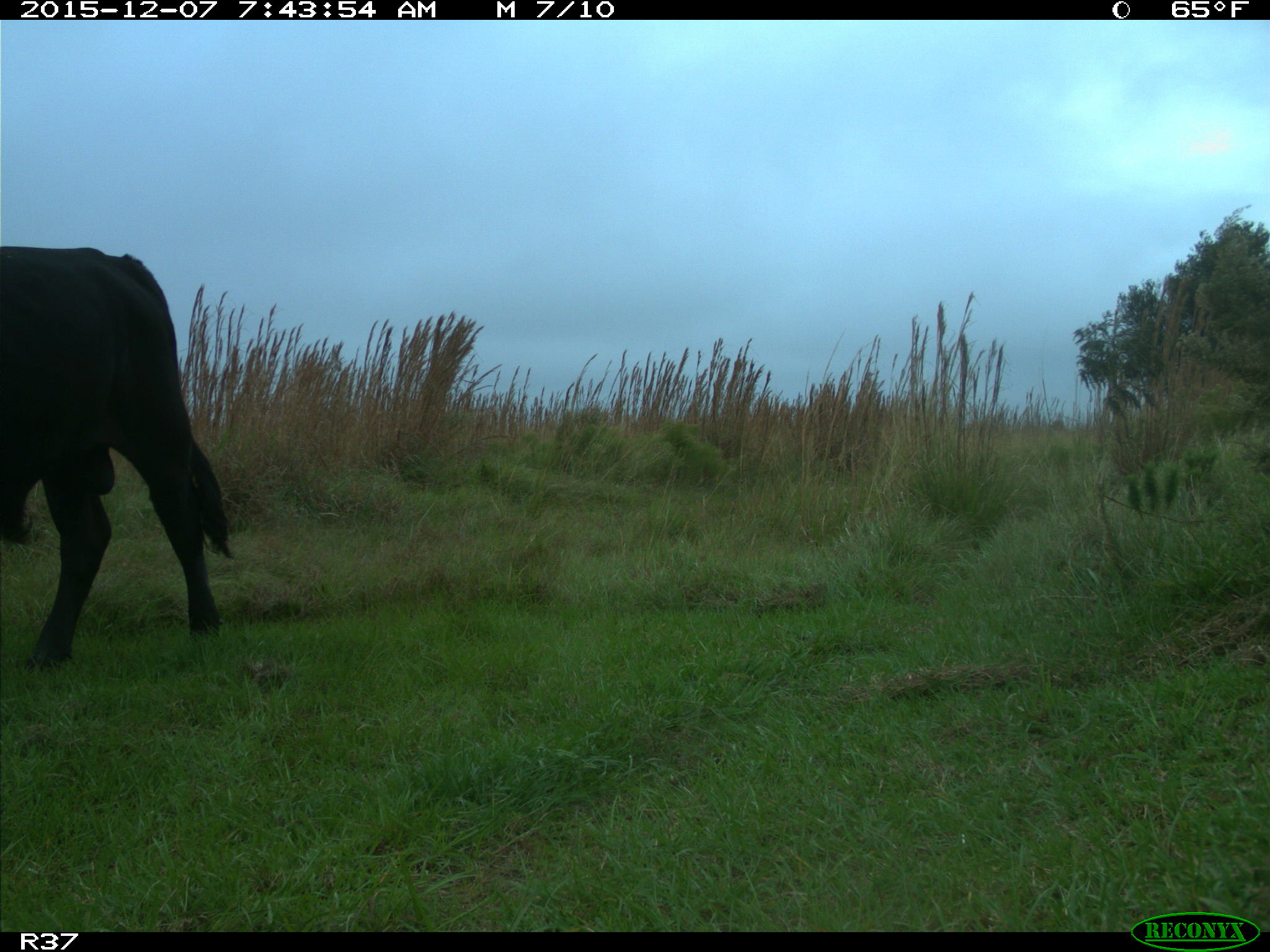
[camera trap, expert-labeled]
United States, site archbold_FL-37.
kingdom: Animalia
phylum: Chordata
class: Mammalia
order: Artiodactyla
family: Bovidae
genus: Bos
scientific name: Bos taurus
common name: domestic cow